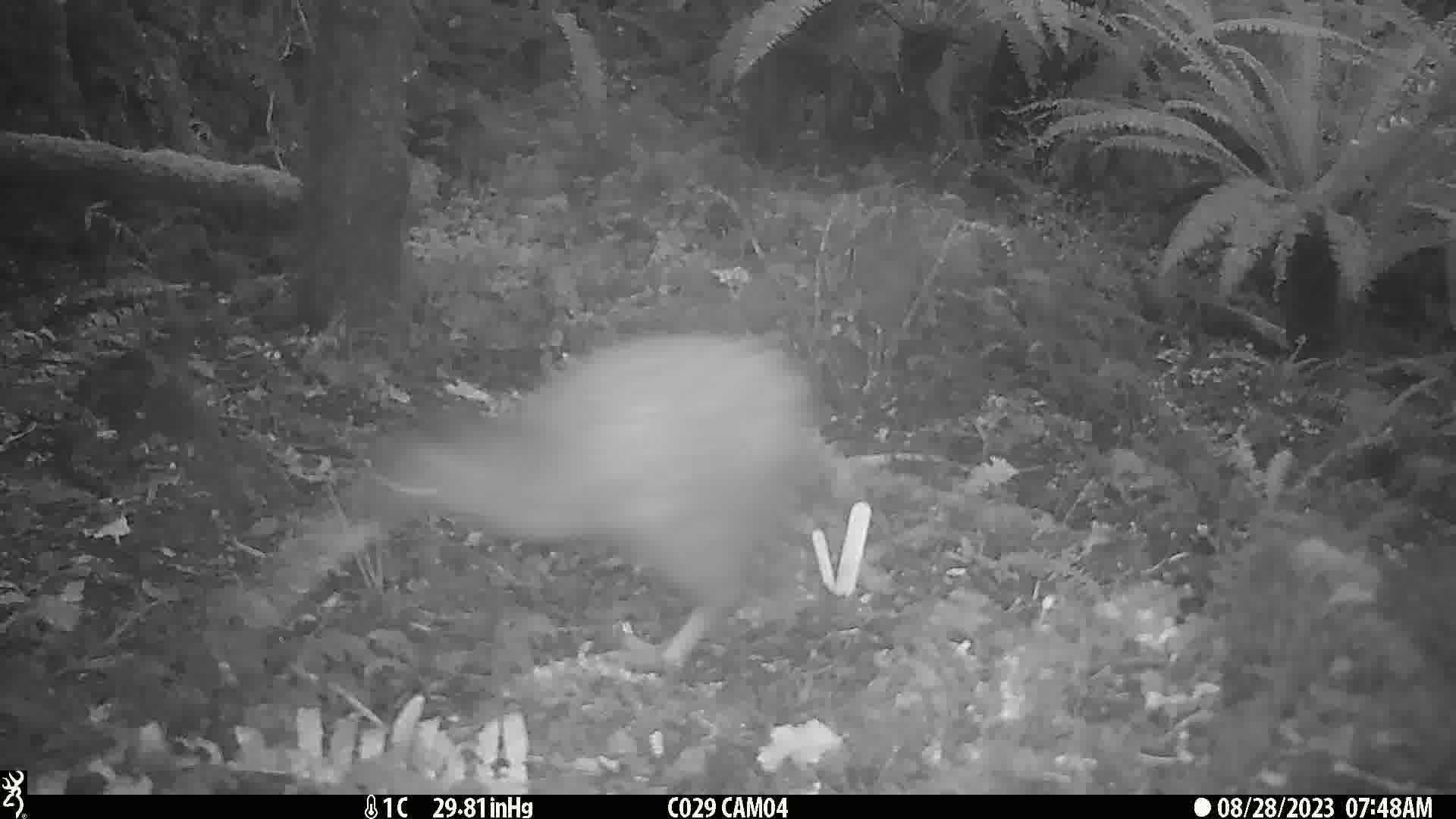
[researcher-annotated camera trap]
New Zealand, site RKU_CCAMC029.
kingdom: Animalia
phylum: Chordata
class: Aves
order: Apterygiformes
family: Apterygidae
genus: Apteryx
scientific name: Apteryx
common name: kiwi